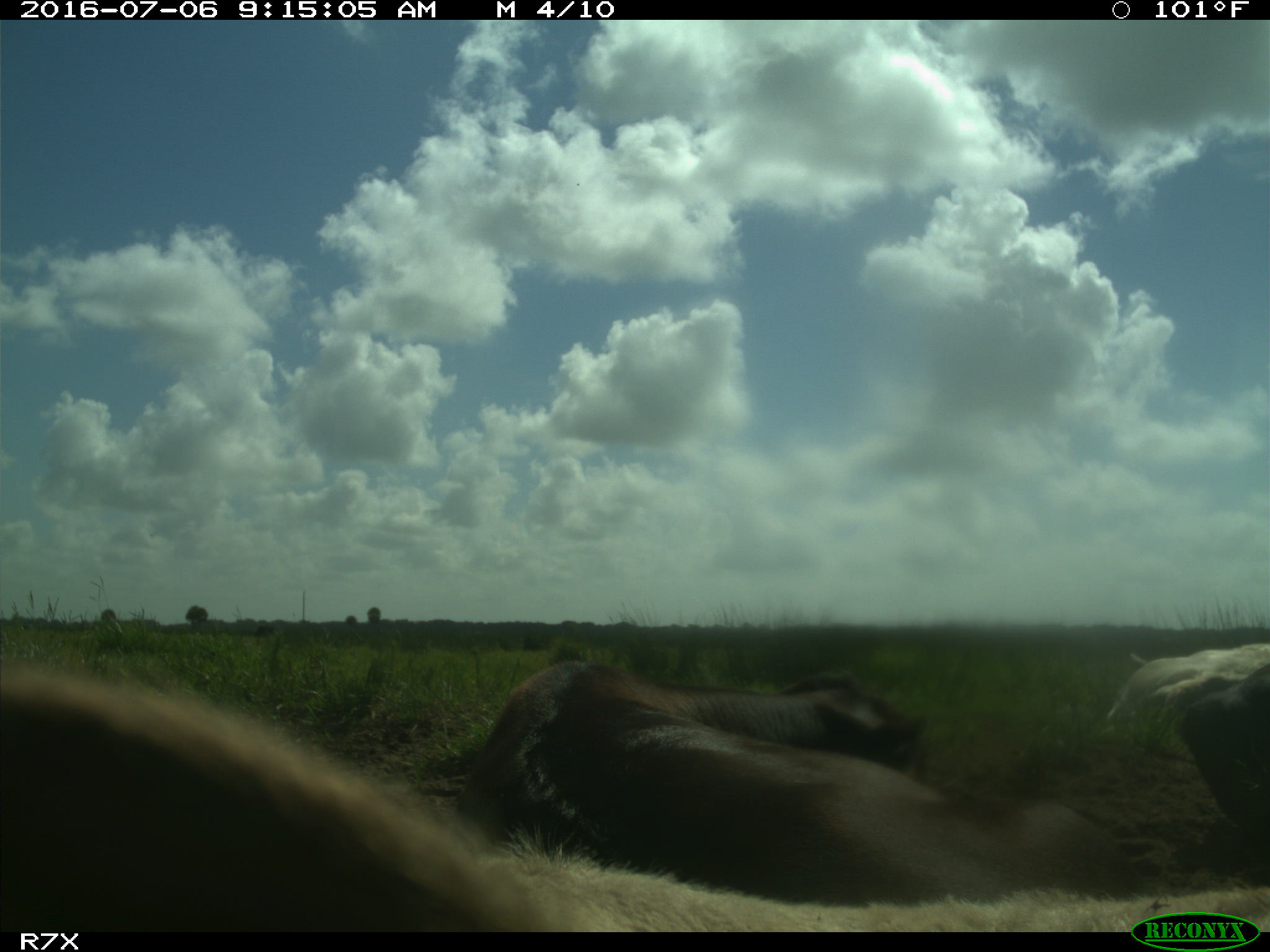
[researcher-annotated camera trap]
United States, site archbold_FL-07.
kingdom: Animalia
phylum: Chordata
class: Mammalia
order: Artiodactyla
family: Bovidae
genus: Bos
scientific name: Bos taurus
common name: domestic cow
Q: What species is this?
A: Bos taurus (domestic cow).